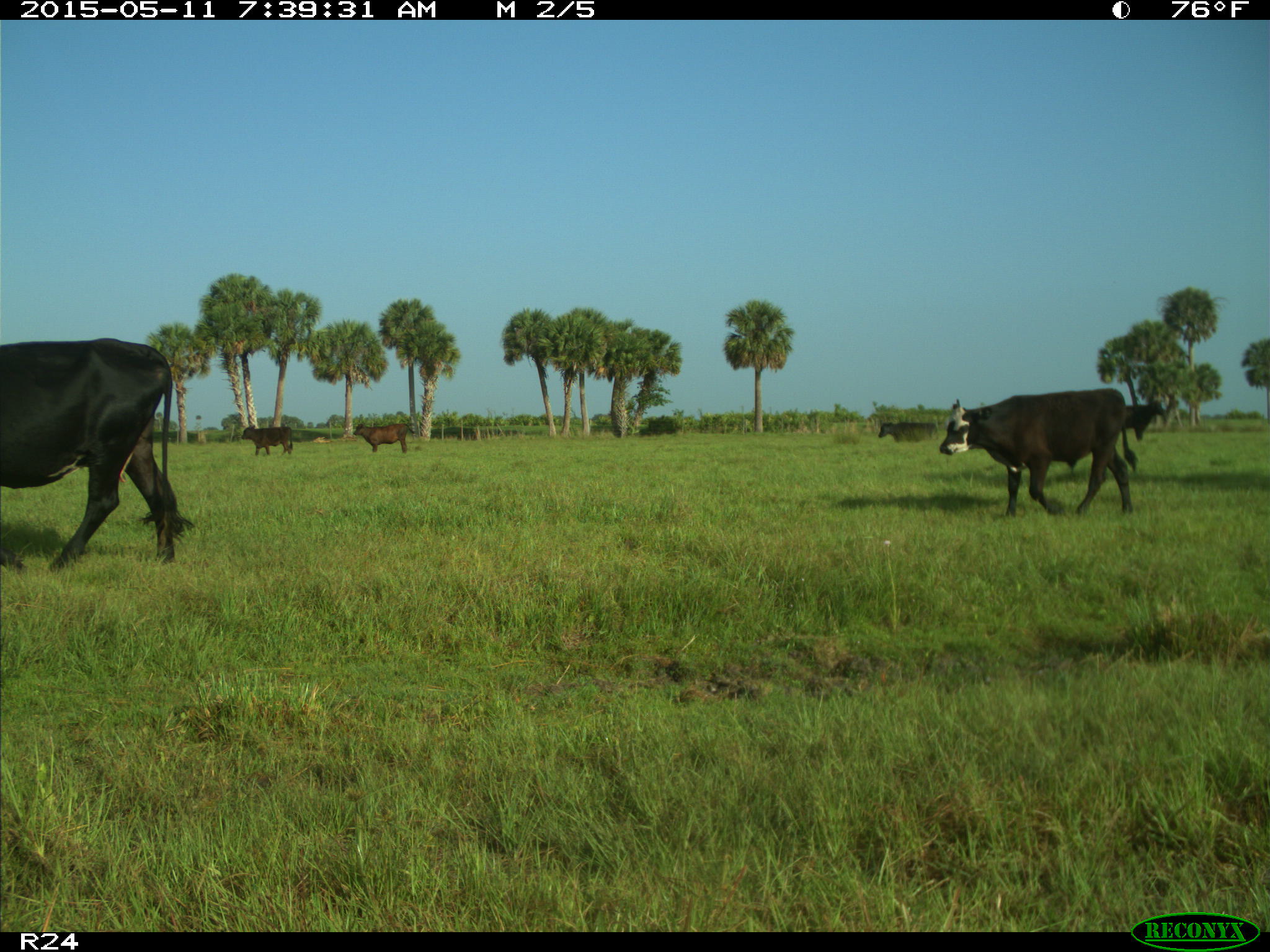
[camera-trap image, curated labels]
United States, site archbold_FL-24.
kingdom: Animalia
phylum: Chordata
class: Mammalia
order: Artiodactyla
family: Bovidae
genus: Bos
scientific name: Bos taurus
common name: domestic cow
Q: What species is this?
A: Bos taurus (domestic cow).